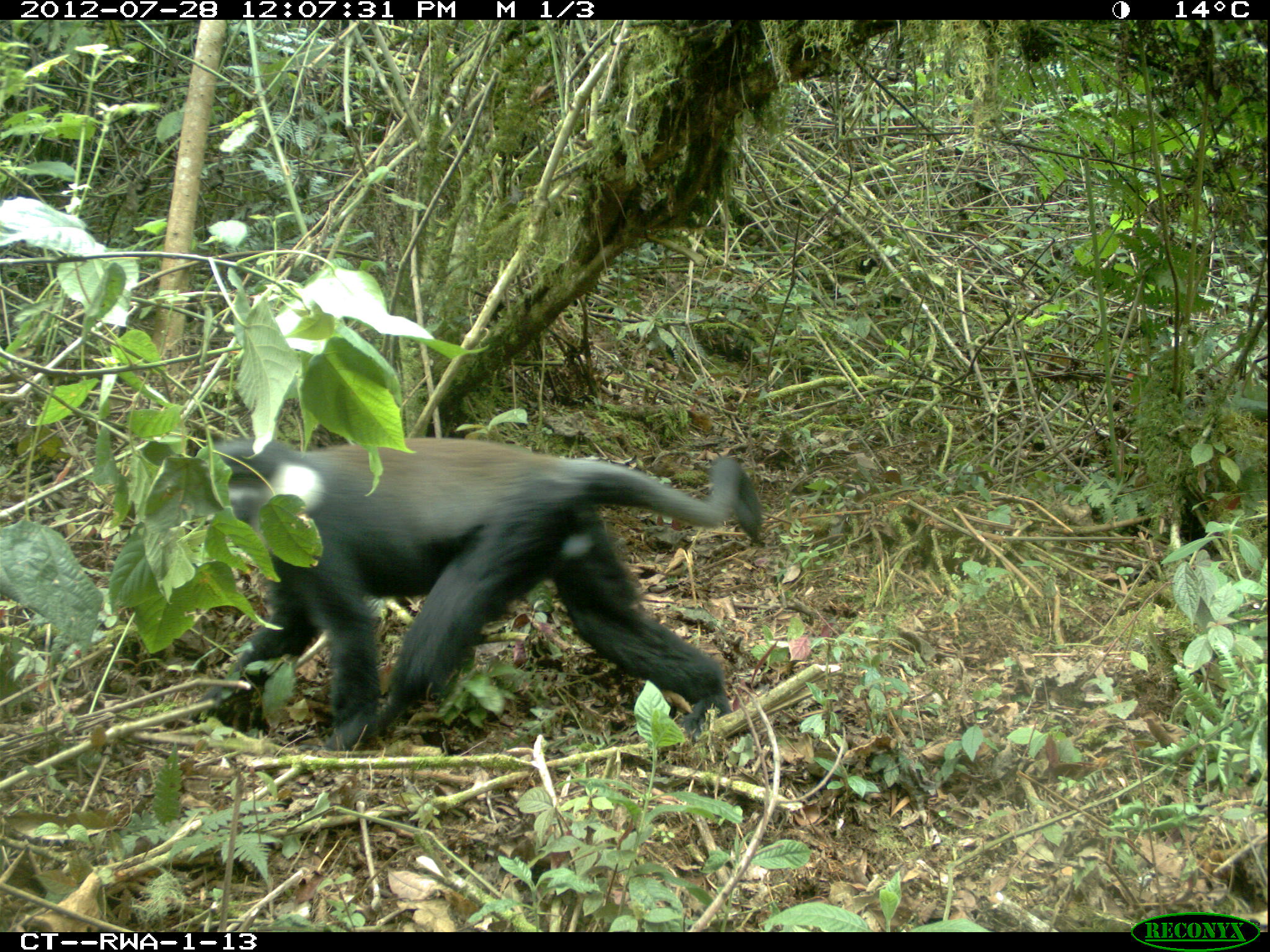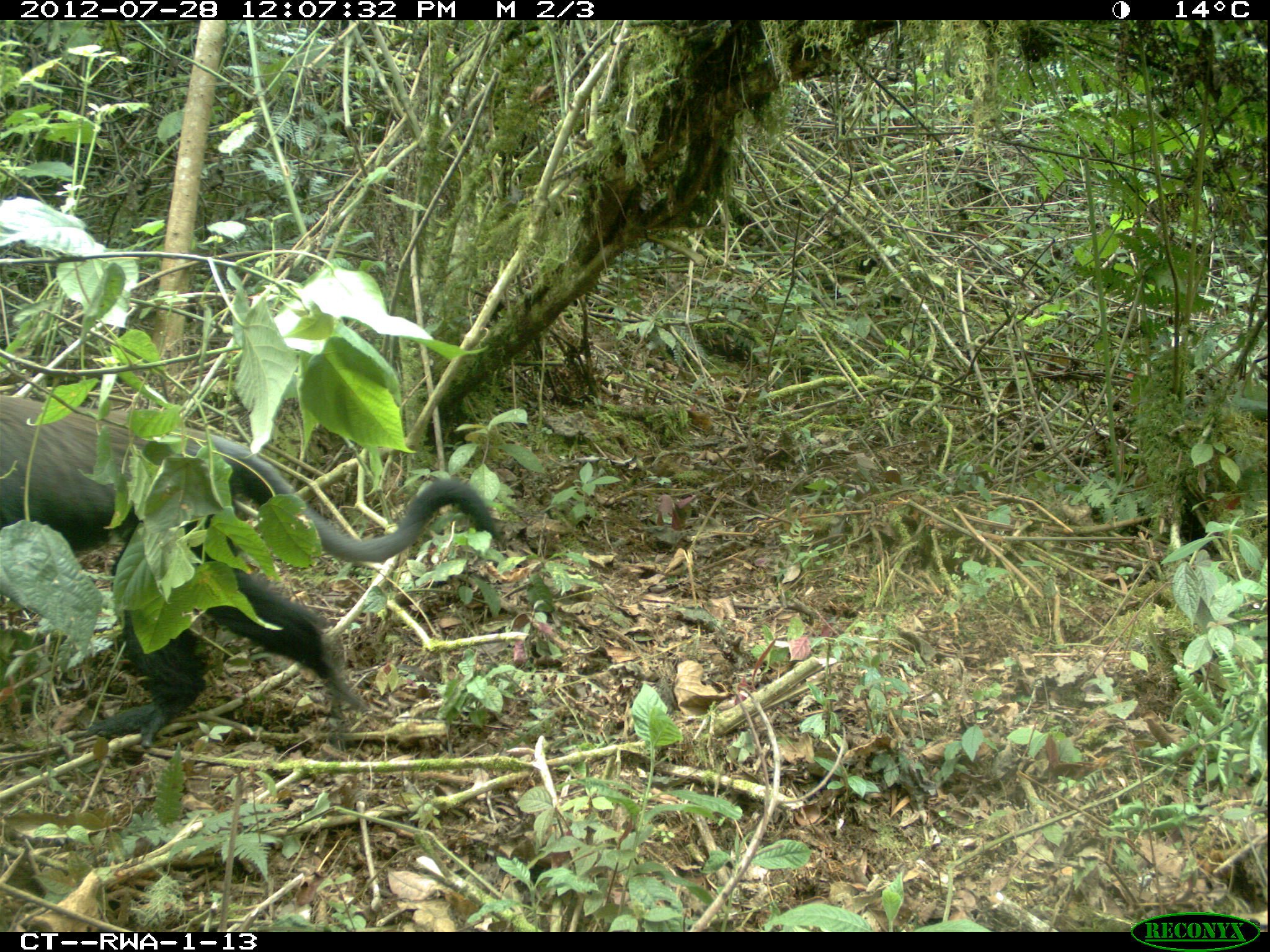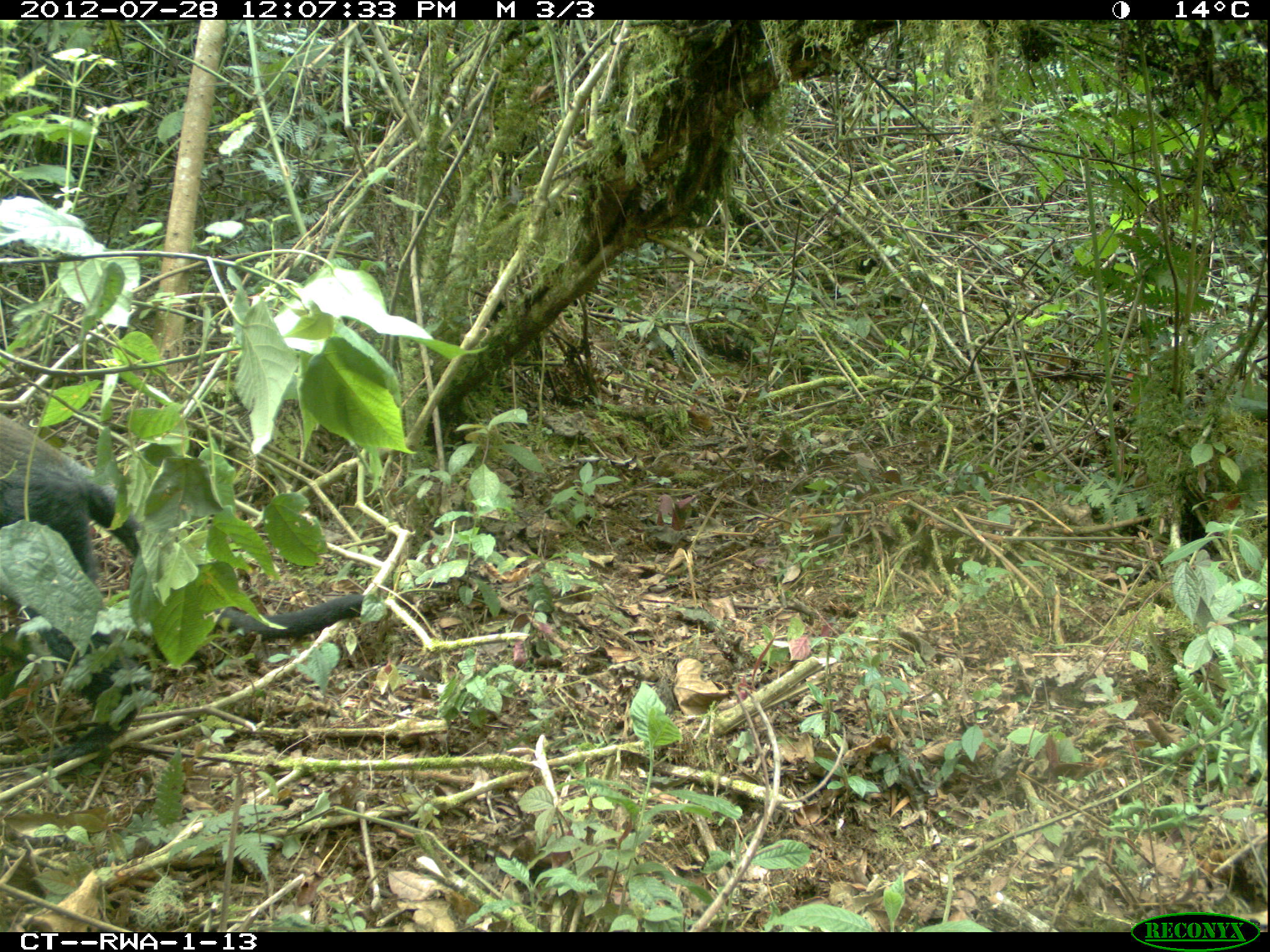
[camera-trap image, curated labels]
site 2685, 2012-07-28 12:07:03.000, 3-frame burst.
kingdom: Animalia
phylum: Chordata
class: Mammalia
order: Primates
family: Cercopithecidae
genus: Allochrocebus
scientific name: Allochrocebus lhoesti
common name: l'hoest's monkey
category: cercopithecus lhoesti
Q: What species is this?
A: Cercopithecus lhoesti (l'hoest's monkey) (Allochrocebus lhoesti).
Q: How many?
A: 1.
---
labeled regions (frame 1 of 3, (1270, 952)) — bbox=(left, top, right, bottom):
cercopithecus lhoesti: bbox=(185, 439, 765, 752)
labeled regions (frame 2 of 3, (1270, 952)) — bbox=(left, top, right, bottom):
cercopithecus lhoesti: bbox=(1, 395, 508, 748)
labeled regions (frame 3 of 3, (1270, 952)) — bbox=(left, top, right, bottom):
cercopithecus lhoesti: bbox=(1, 414, 384, 761)